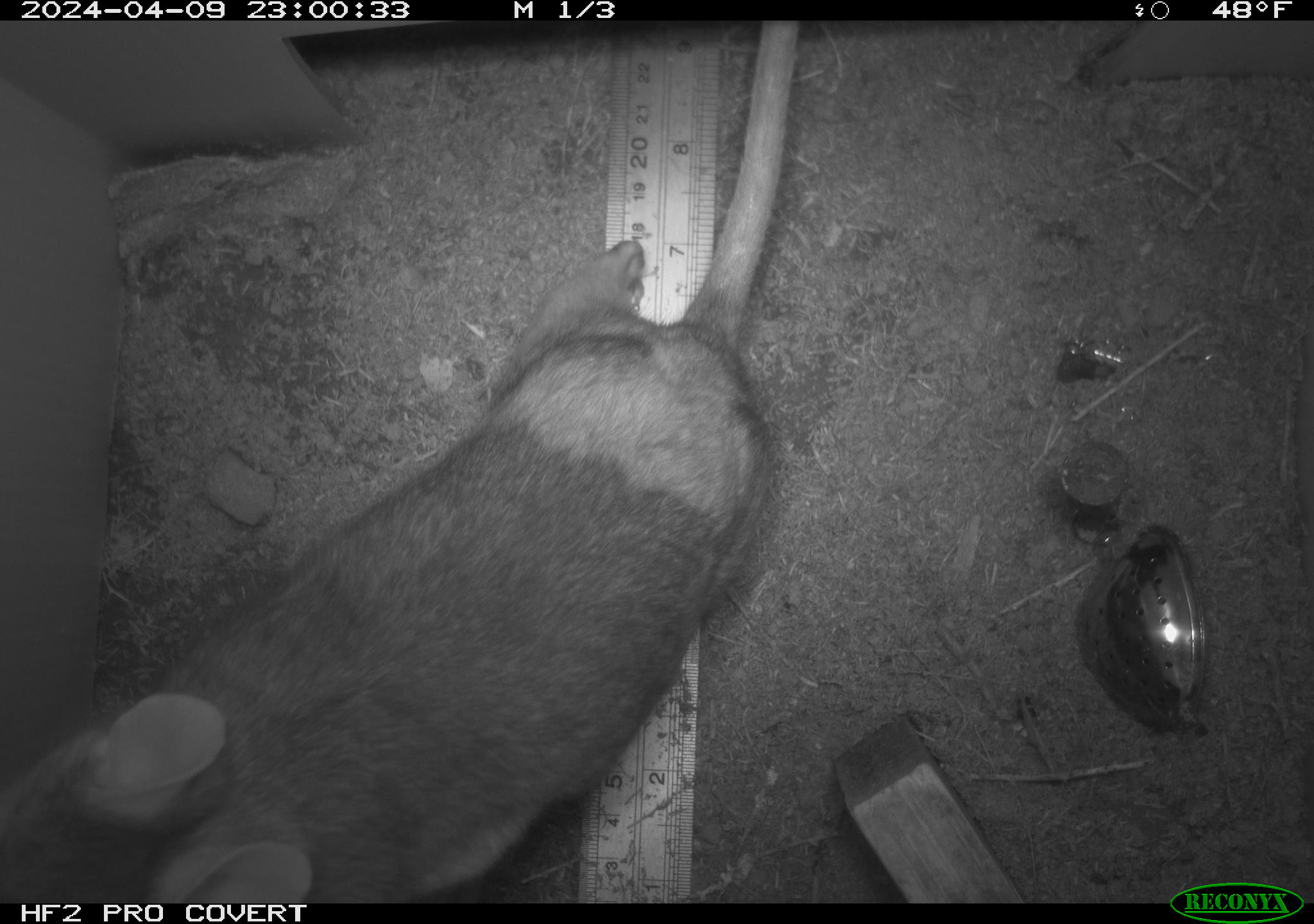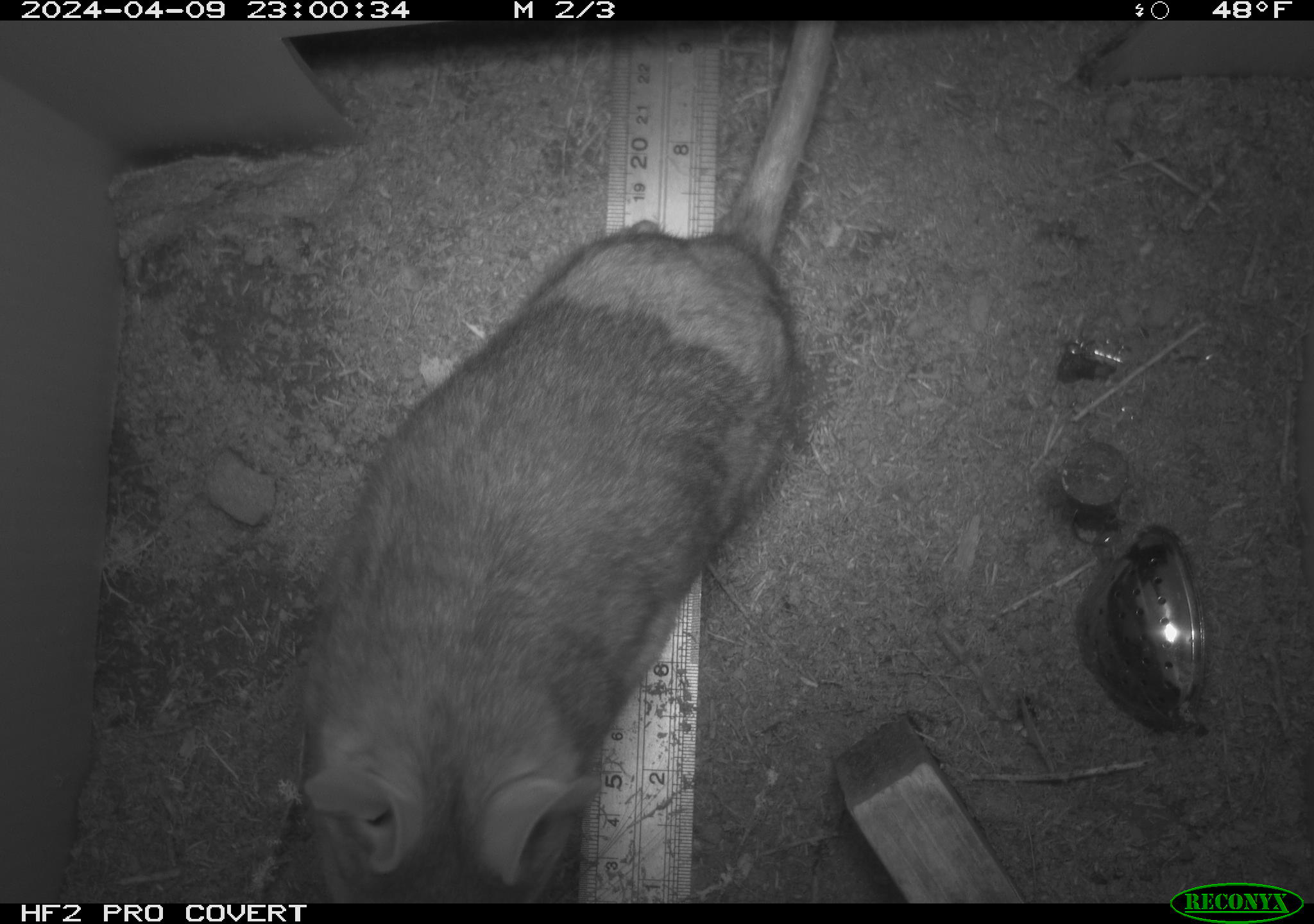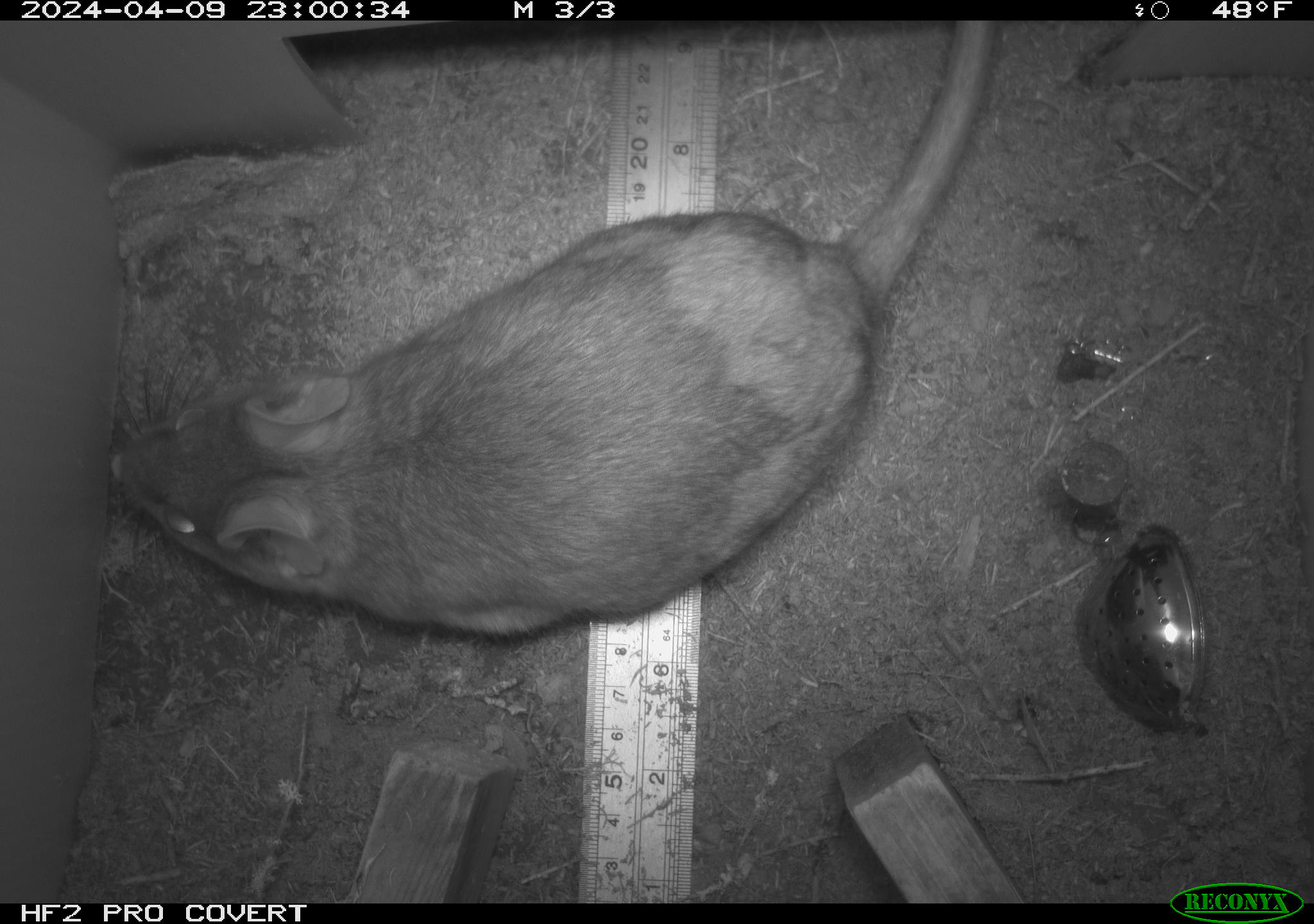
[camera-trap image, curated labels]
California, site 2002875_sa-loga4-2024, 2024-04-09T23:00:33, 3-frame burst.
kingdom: Animalia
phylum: Chordata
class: Mammalia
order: Rodentia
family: Cricetidae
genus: Neotoma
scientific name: Neotoma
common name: pack rat or woodrat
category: neotoma species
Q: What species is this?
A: Neotoma species (pack rat or woodrat) (Neotoma).